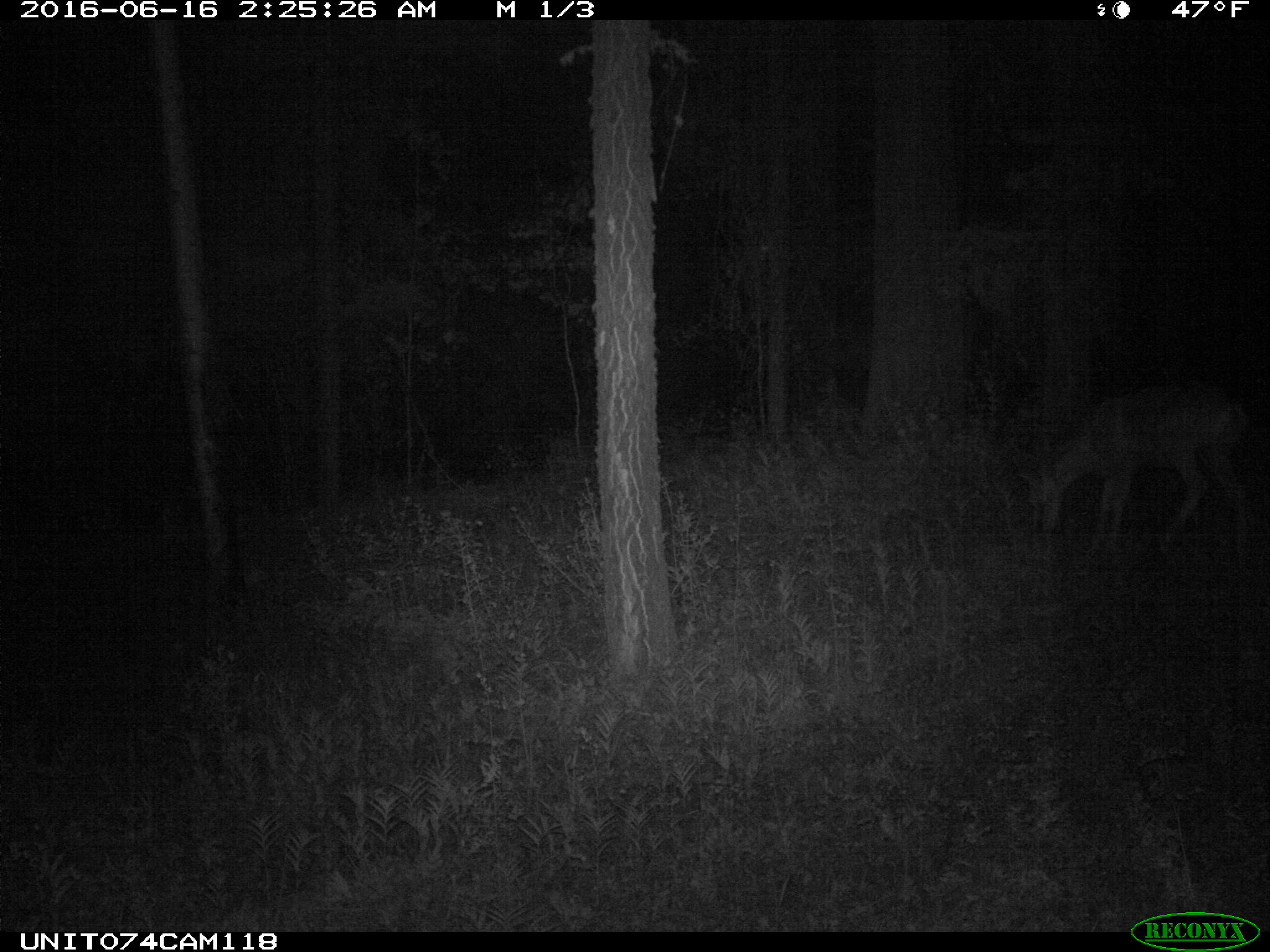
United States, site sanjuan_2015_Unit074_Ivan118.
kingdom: Animalia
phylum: Chordata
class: Mammalia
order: Artiodactyla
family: Cervidae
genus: Odocoileus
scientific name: Odocoileus hemionus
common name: mule deer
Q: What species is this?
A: Odocoileus hemionus (mule deer).